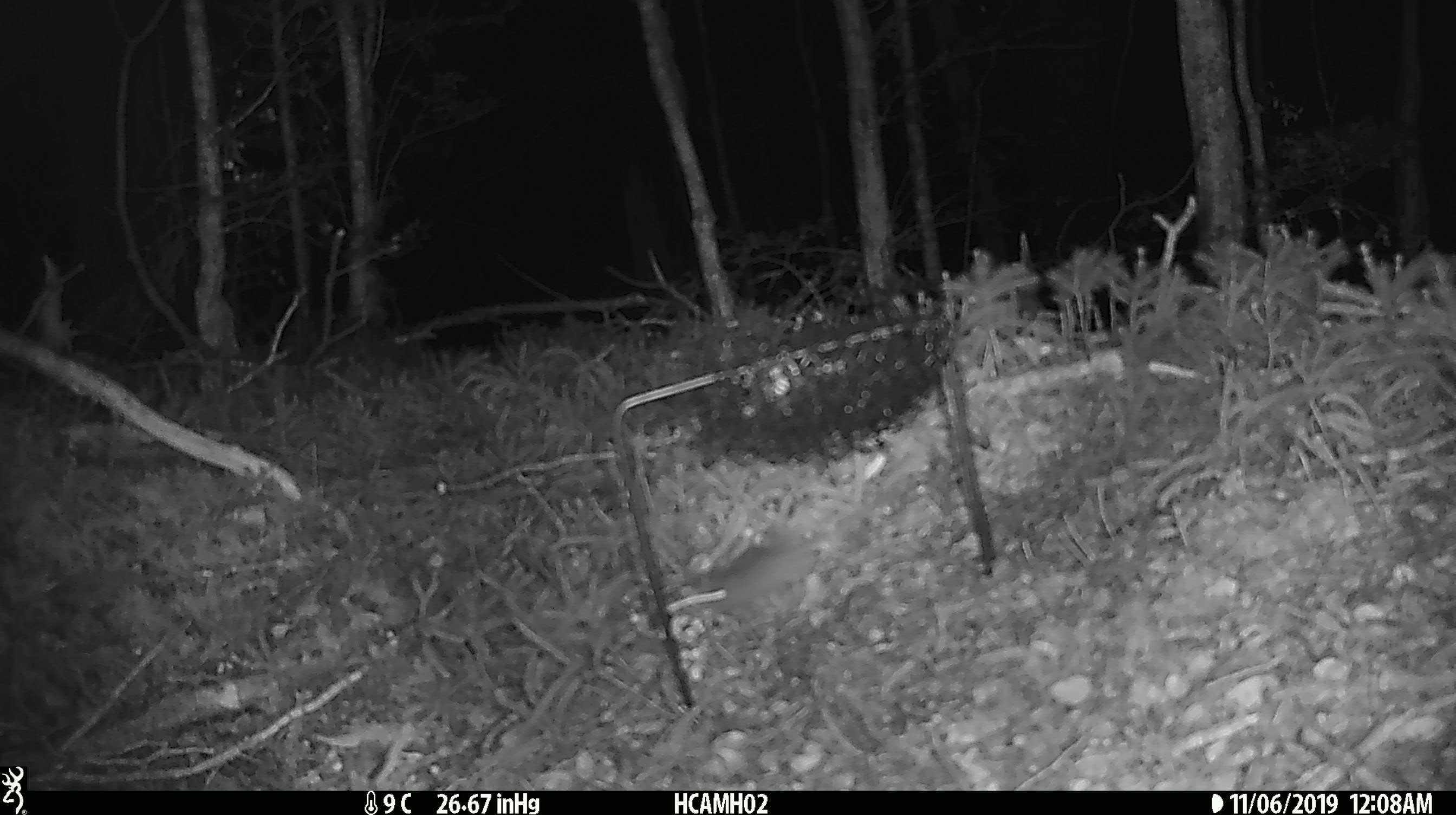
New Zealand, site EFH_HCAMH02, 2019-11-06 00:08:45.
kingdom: Animalia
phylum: Chordata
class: Mammalia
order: Rodentia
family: Muridae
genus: Mus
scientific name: Mus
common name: mouse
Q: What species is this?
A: Mouse (Mus).